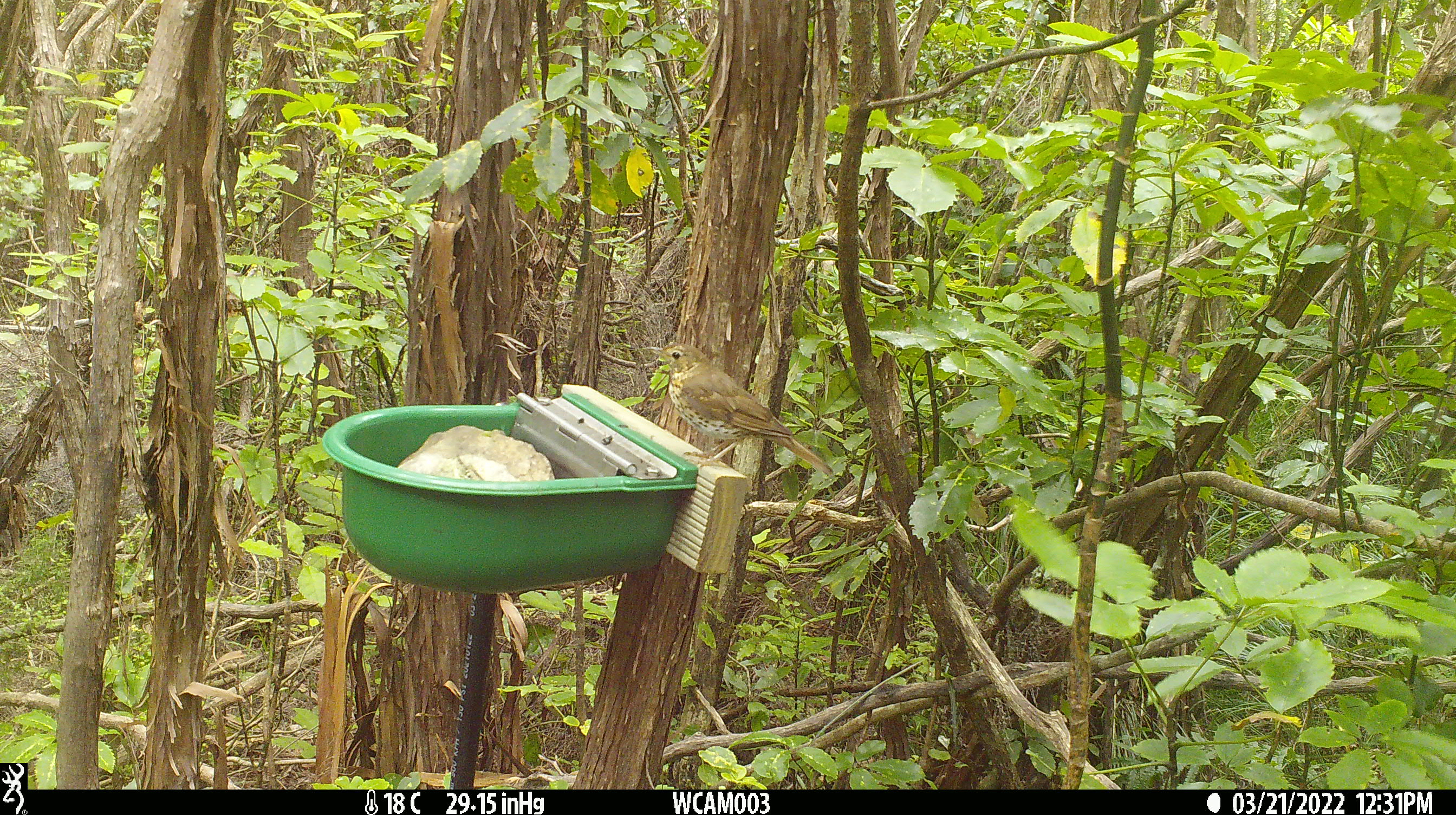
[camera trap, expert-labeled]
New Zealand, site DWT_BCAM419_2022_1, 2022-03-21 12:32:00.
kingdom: Animalia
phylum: Chordata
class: Aves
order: Passeriformes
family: Turdidae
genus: Turdus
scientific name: Turdus philomelos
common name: song thrush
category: thrush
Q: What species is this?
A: Thrush (song thrush) (Turdus philomelos).